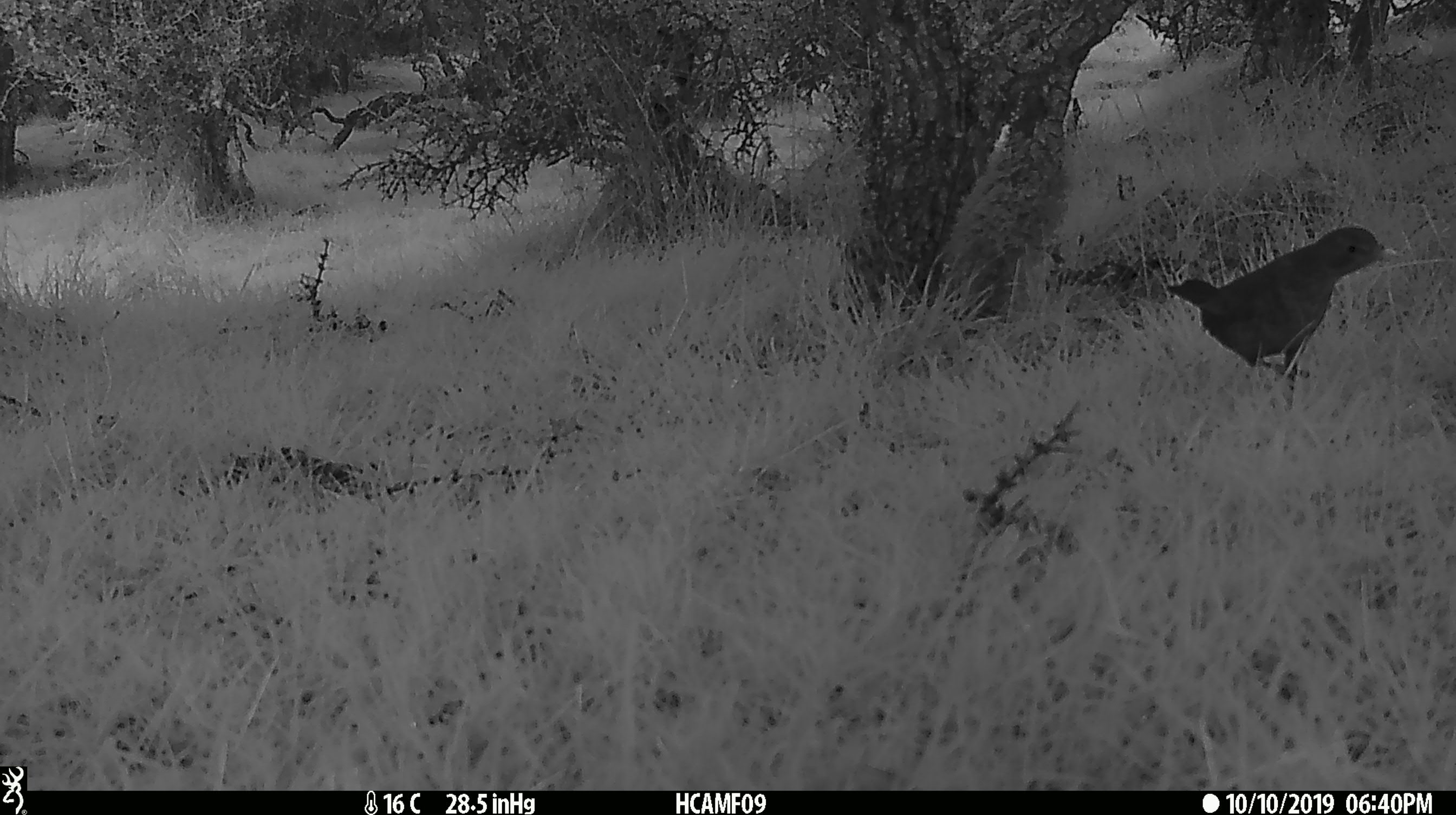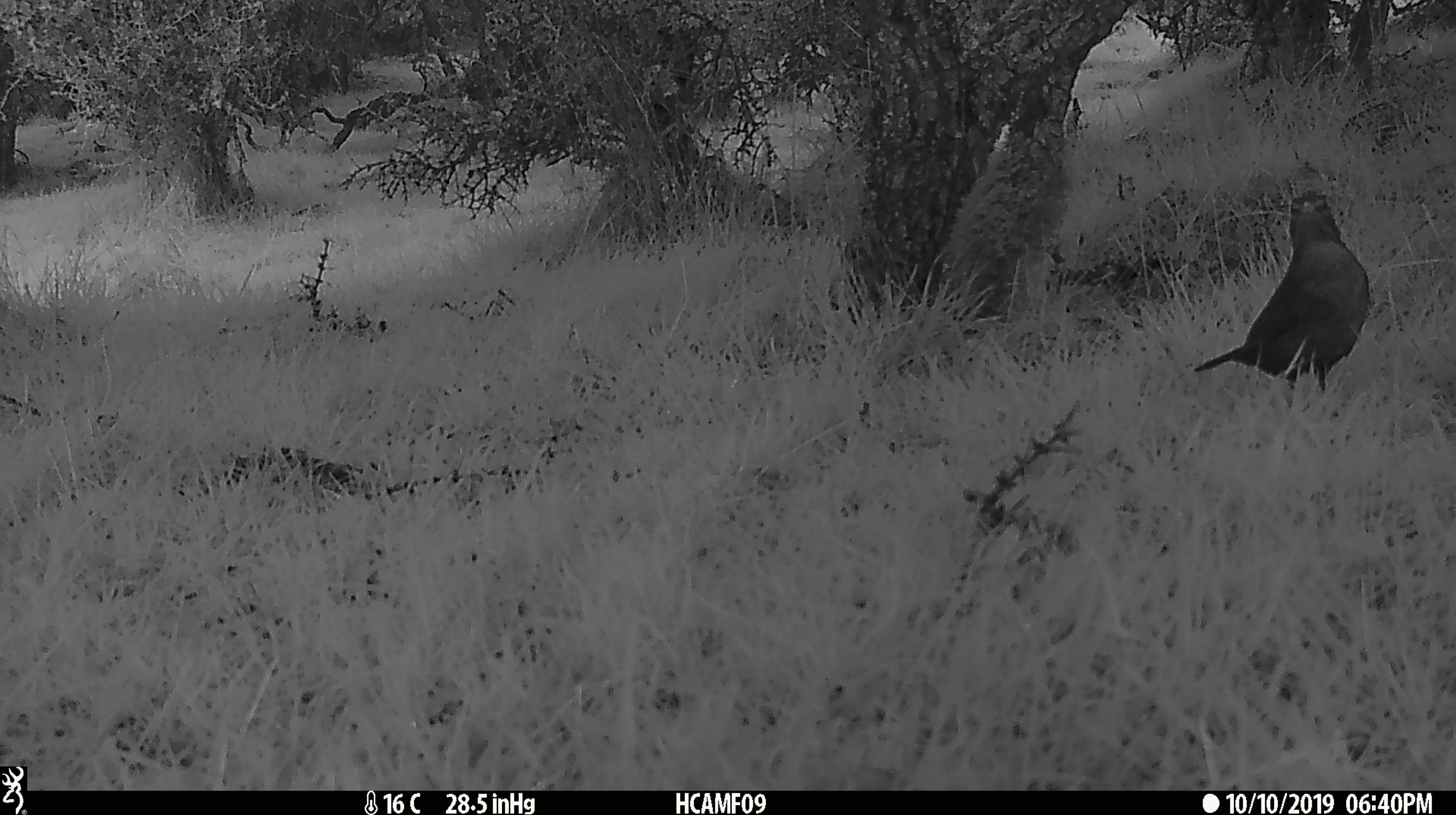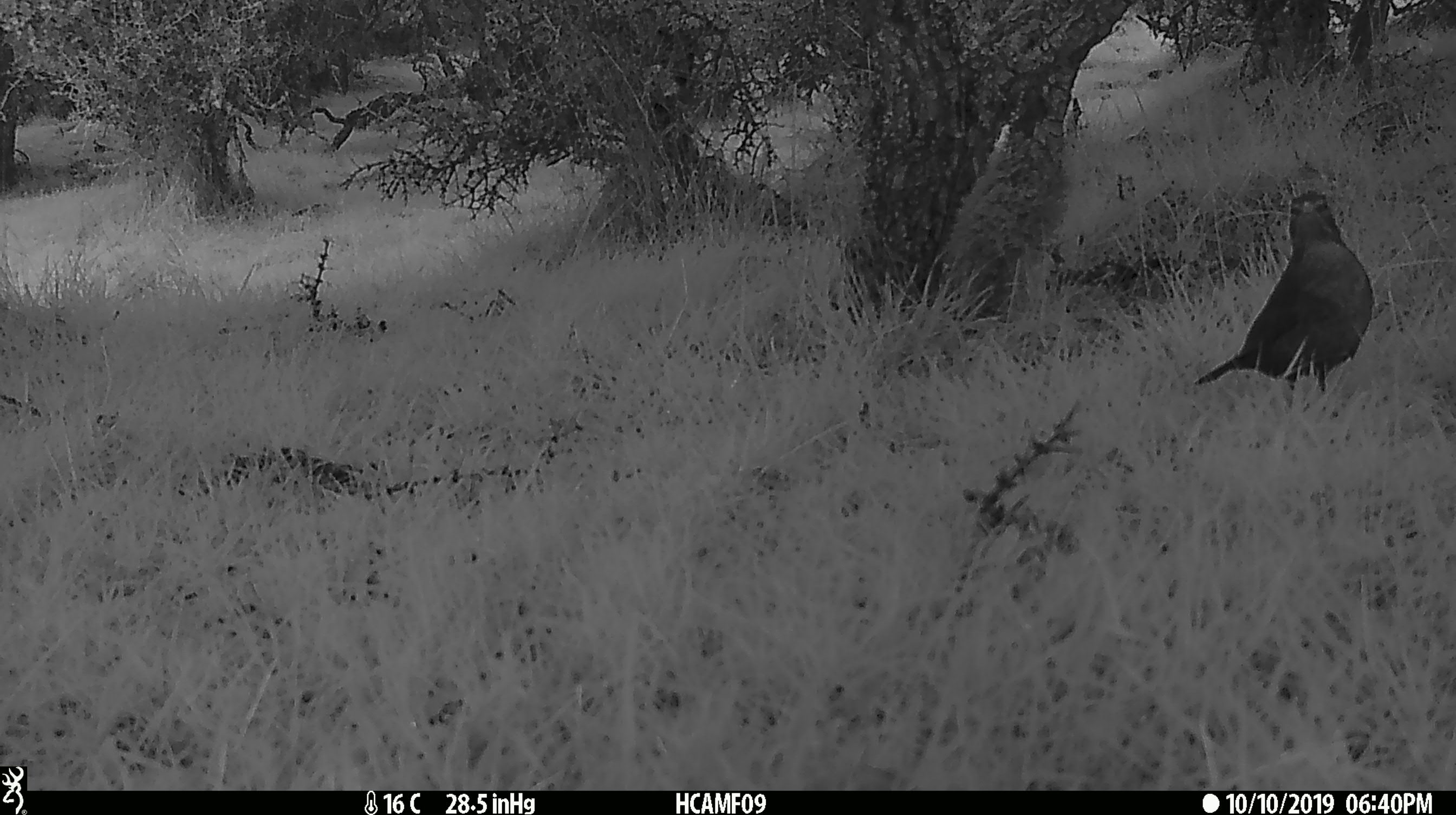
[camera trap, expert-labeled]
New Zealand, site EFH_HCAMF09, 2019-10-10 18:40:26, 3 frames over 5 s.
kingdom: Animalia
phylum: Chordata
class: Aves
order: Passeriformes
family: Turdidae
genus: Turdus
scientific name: Turdus merula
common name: eurasian blackbird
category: blackbird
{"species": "blackbird (eurasian blackbird) (Turdus merula)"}